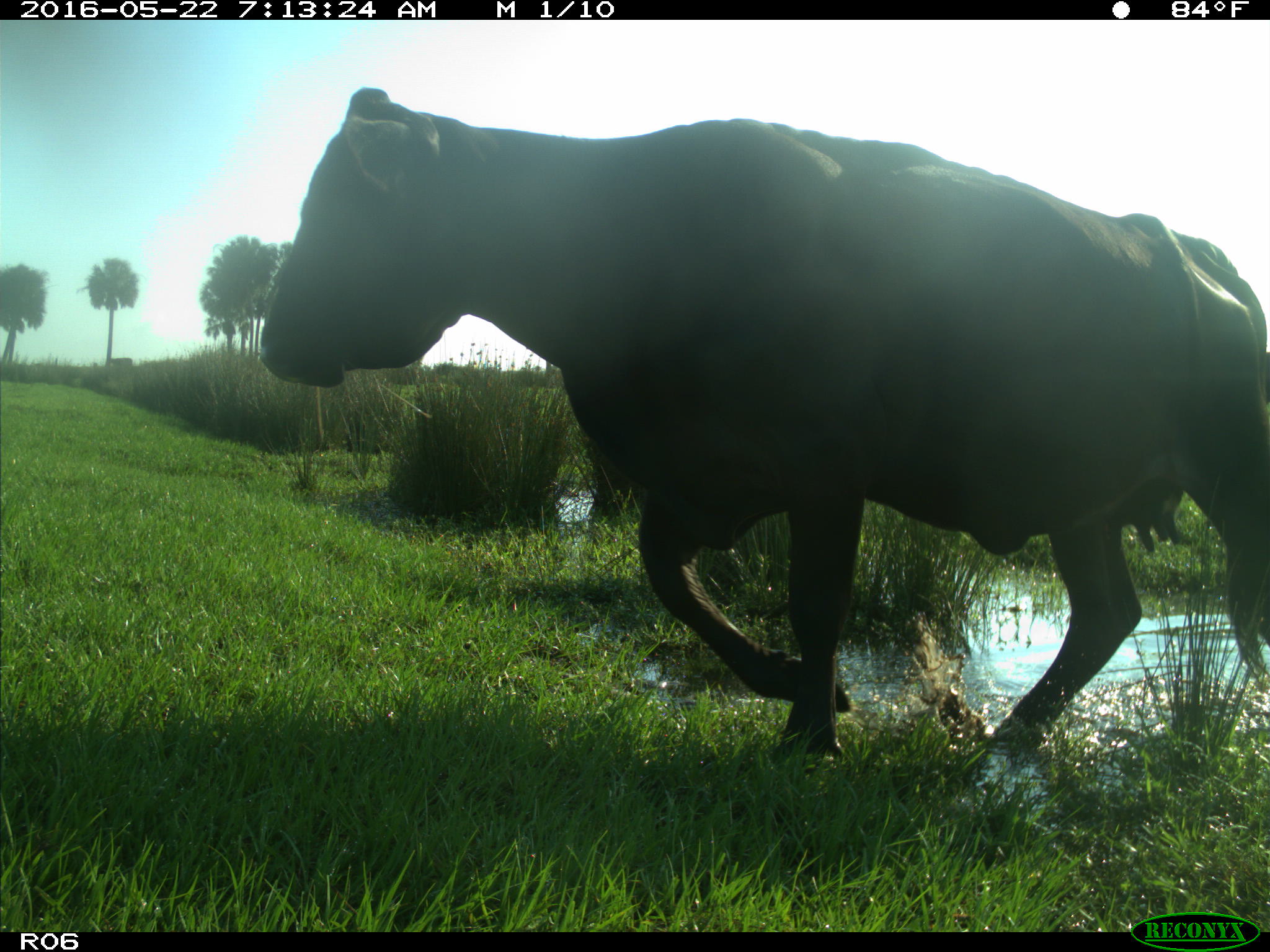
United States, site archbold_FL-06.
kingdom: Animalia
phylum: Chordata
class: Mammalia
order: Artiodactyla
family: Bovidae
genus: Bos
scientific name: Bos taurus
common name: domestic cow